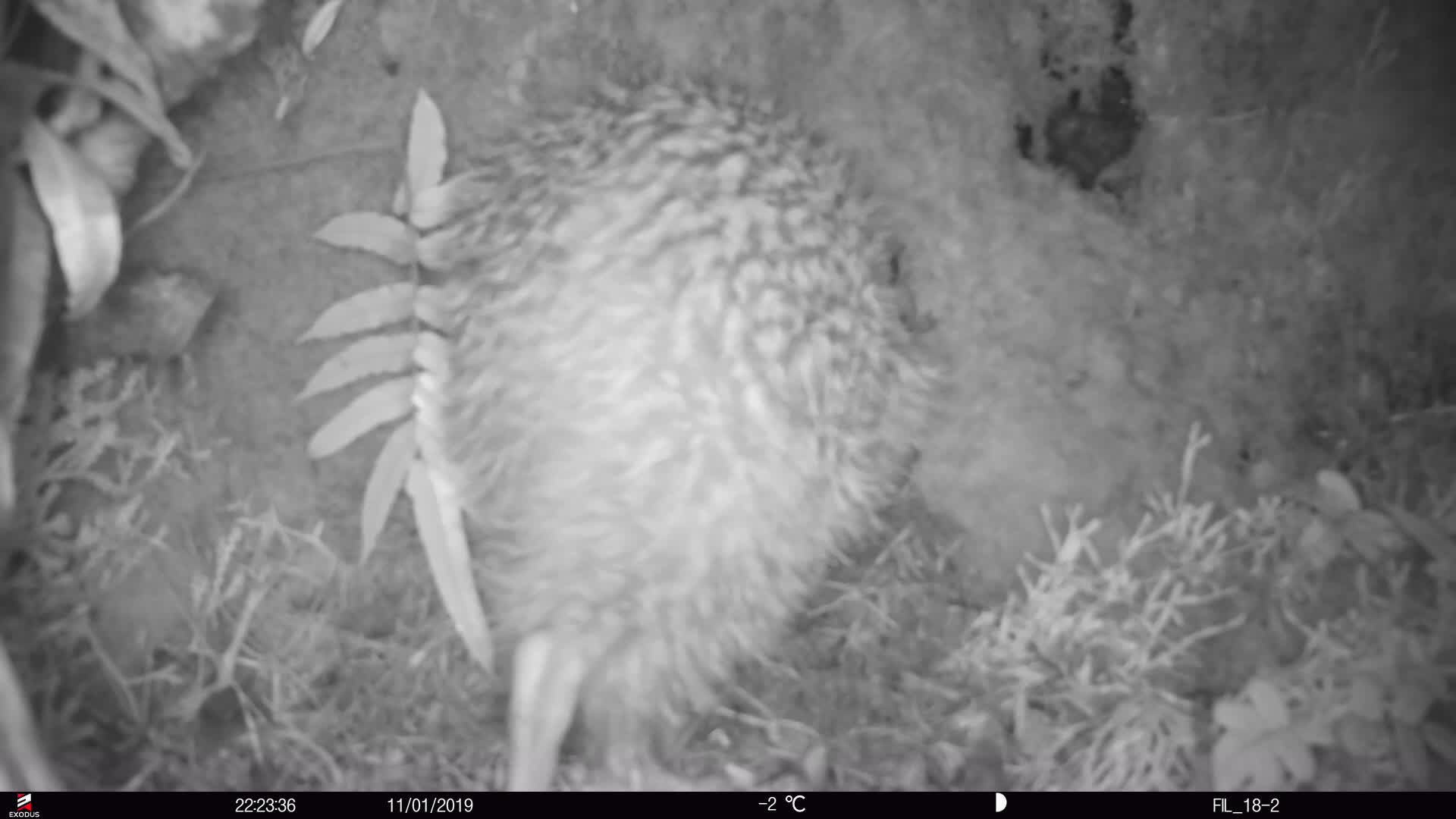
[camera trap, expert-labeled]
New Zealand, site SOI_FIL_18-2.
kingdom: Animalia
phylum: Chordata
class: Aves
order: Apterygiformes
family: Apterygidae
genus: Apteryx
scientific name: Apteryx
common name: kiwi